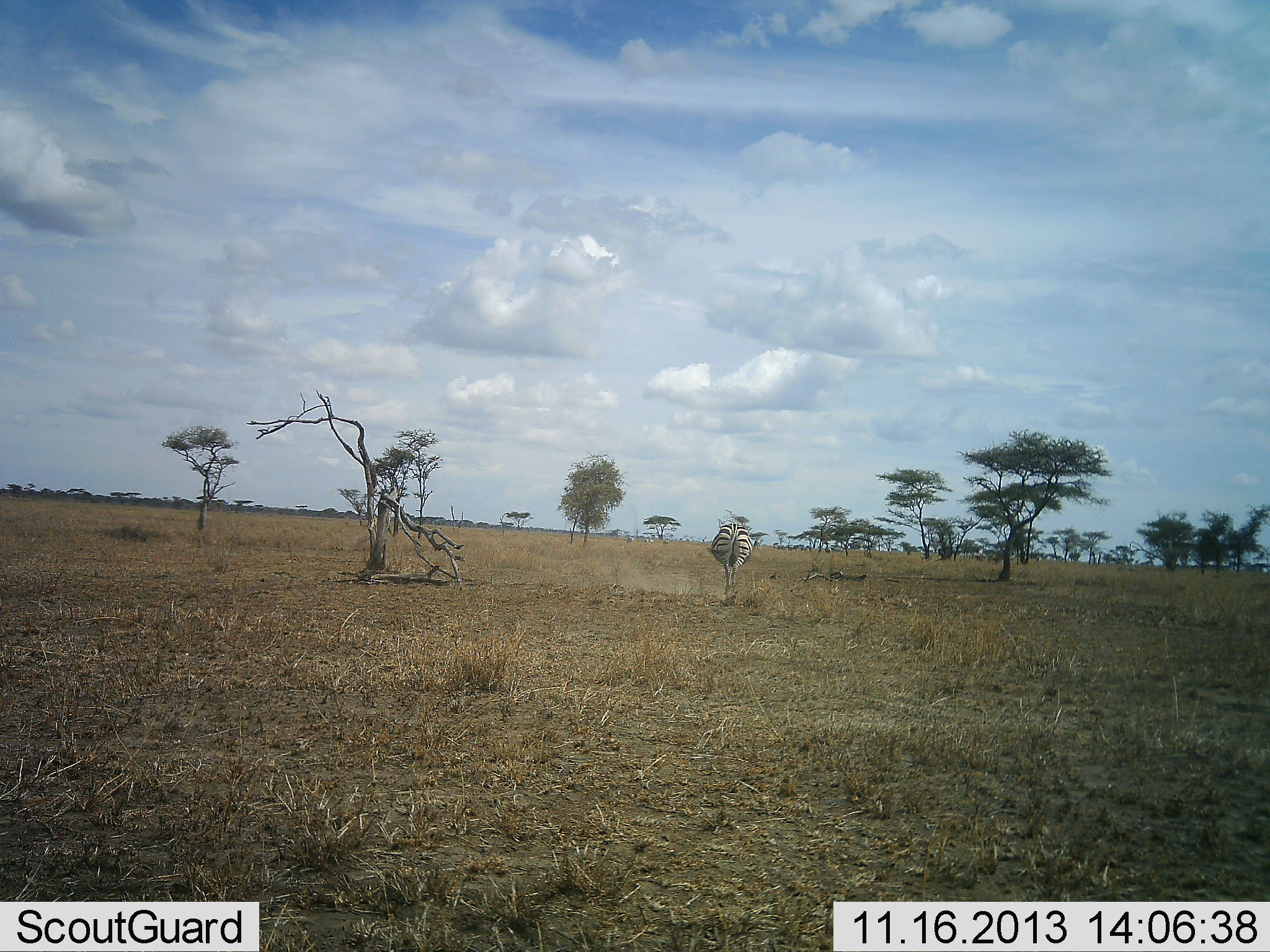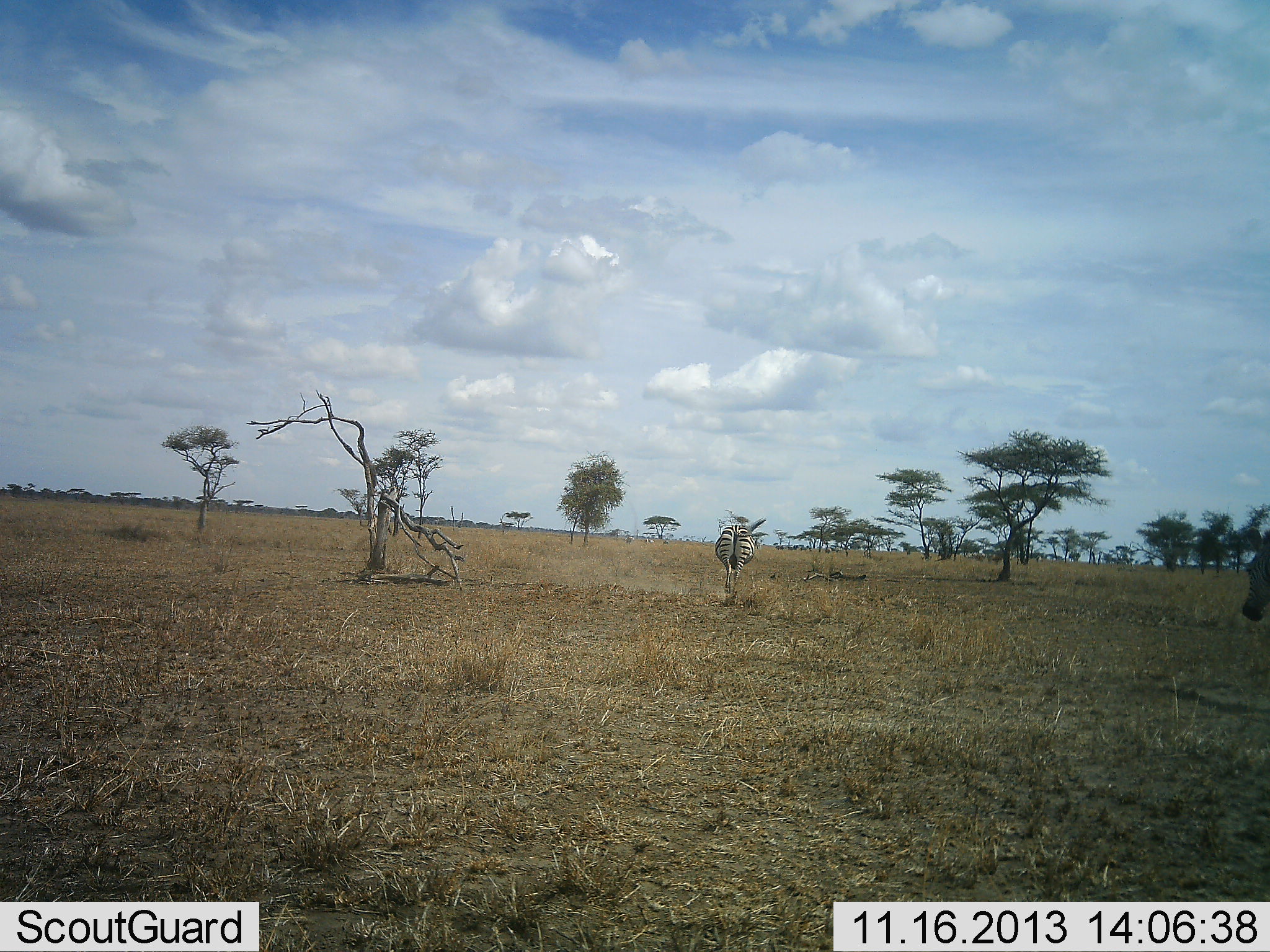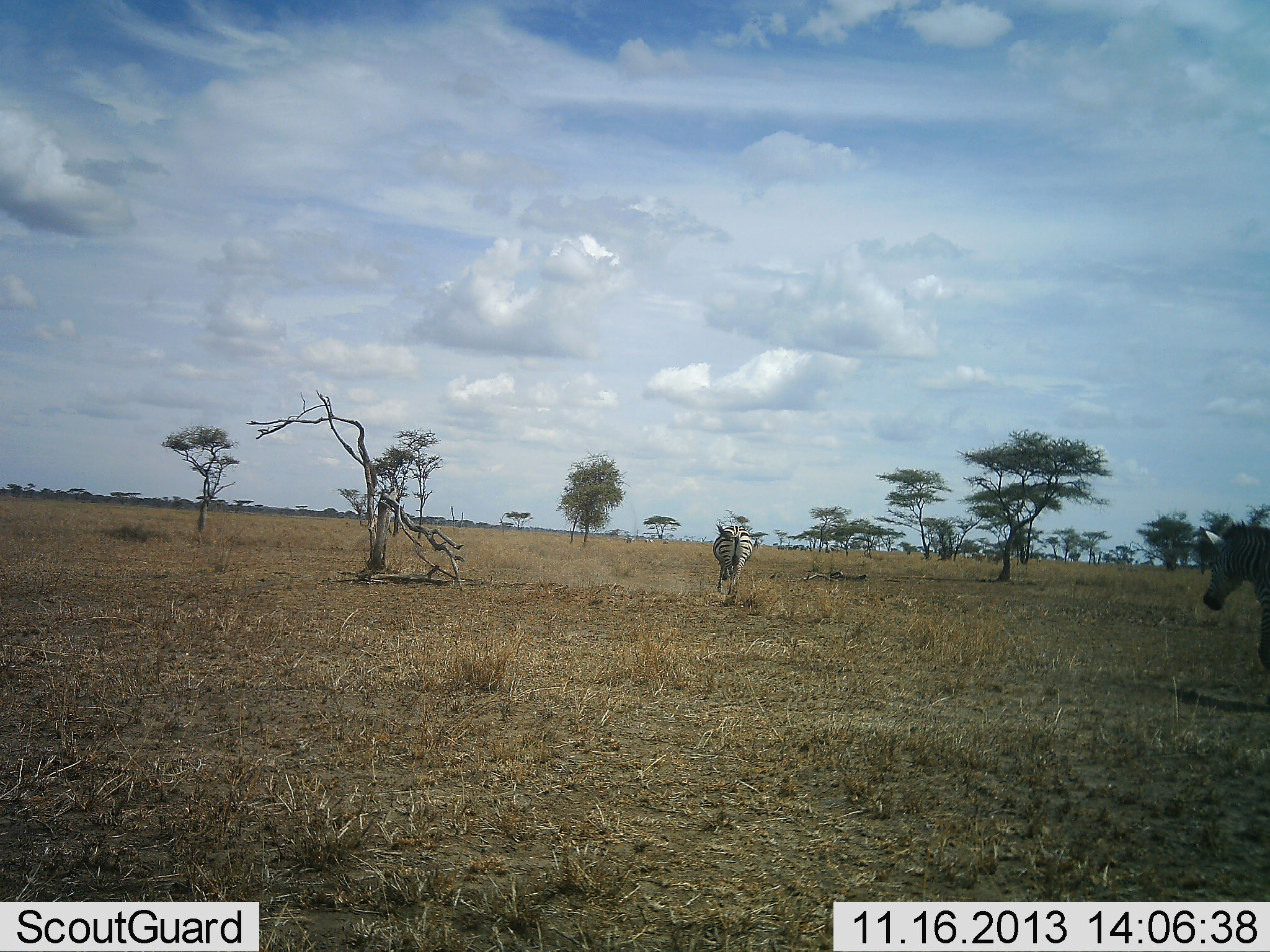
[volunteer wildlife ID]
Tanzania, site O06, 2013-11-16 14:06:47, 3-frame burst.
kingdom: Animalia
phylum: Chordata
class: Mammalia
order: Perissodactyla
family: Equidae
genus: Equus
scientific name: Equus quagga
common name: plains zebra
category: zebra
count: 2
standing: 20%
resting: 0%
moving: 80%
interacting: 0%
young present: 0%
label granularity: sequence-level